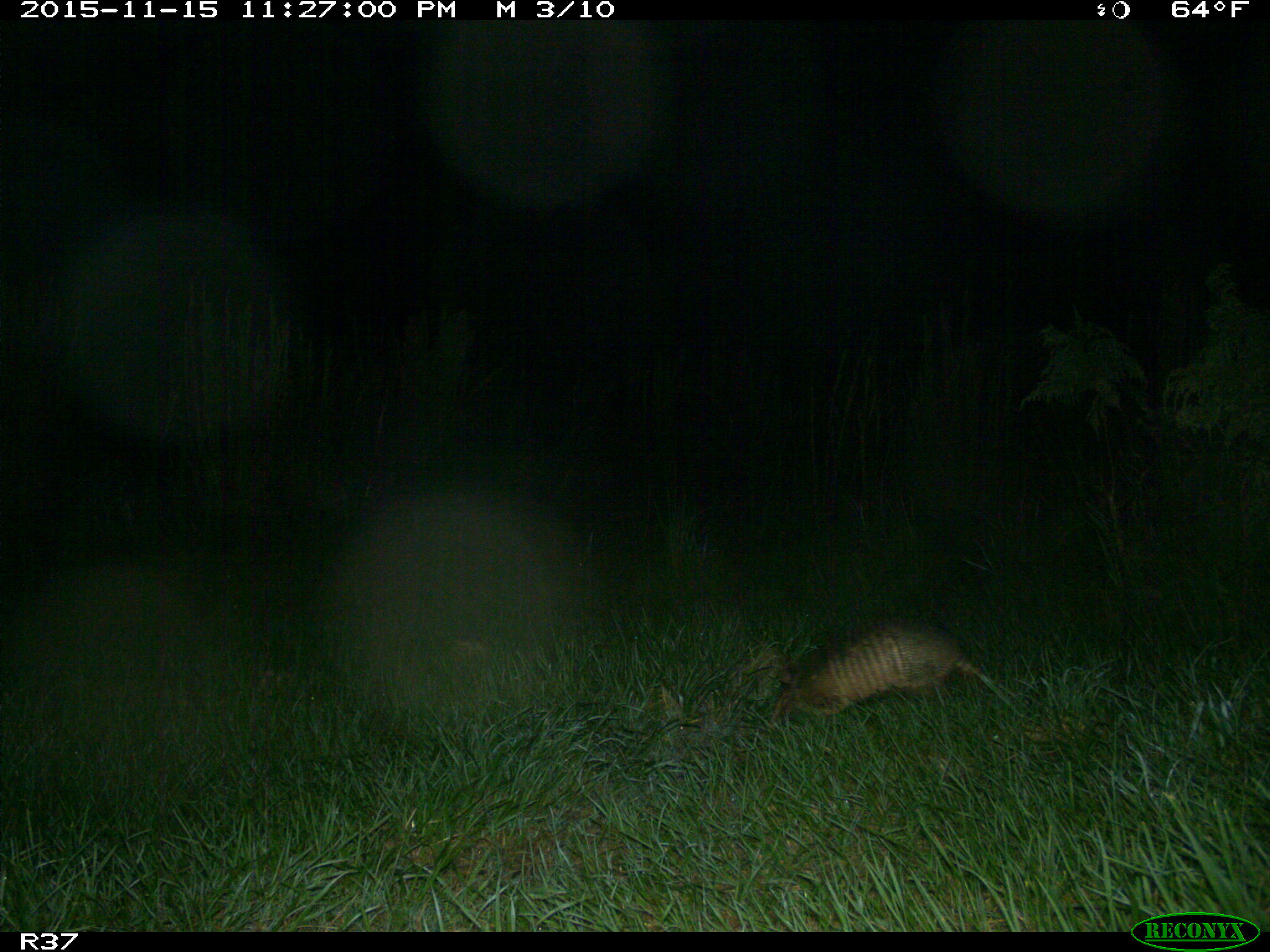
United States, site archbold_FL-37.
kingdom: Animalia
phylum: Chordata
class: Mammalia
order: Cingulata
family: Dasypodidae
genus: Dasypus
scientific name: Dasypus novemcinctus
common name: nine-banded armadillo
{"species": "Dasypus novemcinctus (nine-banded armadillo)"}